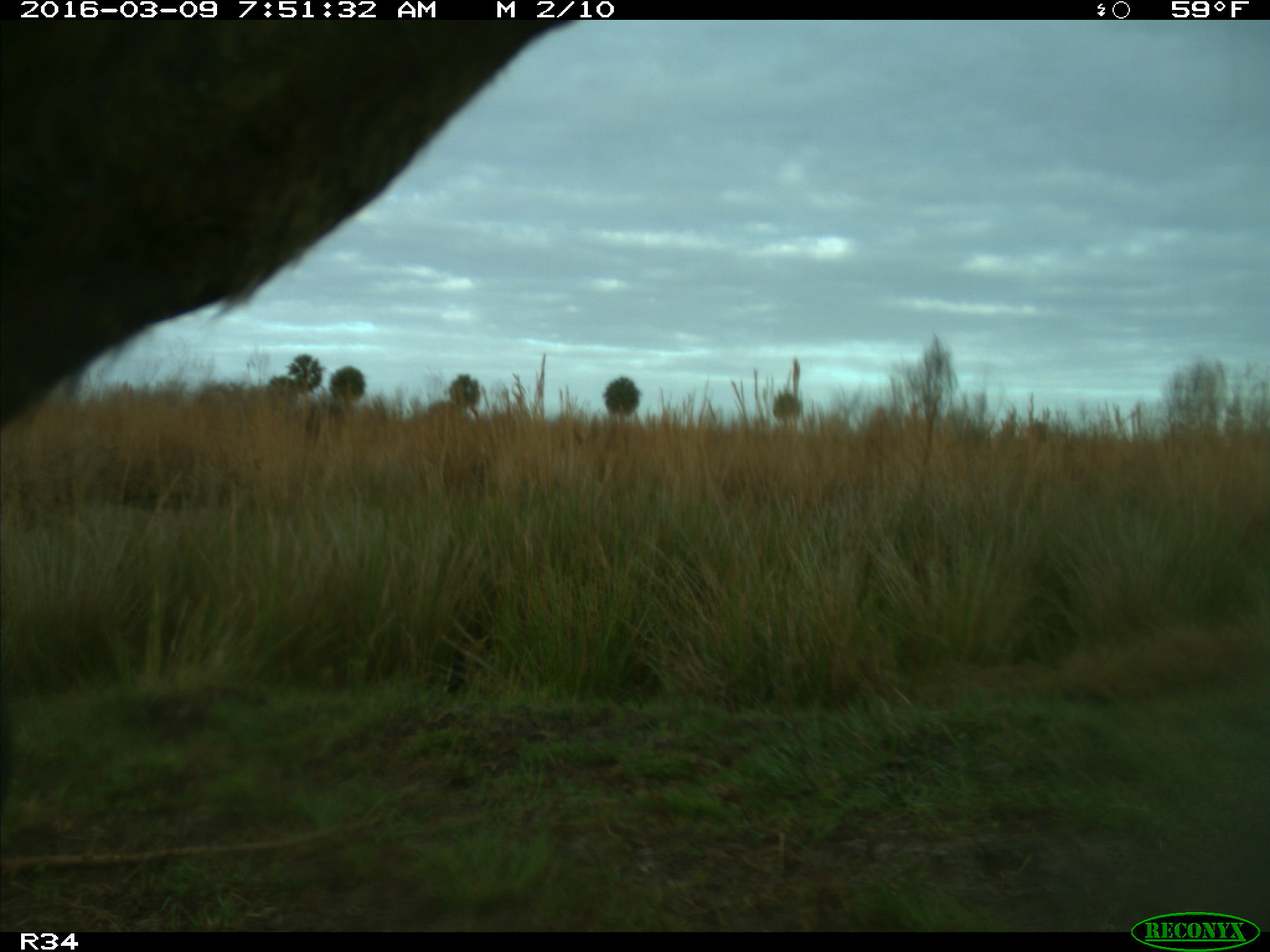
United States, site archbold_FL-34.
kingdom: Animalia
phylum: Chordata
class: Mammalia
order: Artiodactyla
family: Bovidae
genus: Bos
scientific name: Bos taurus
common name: domestic cow